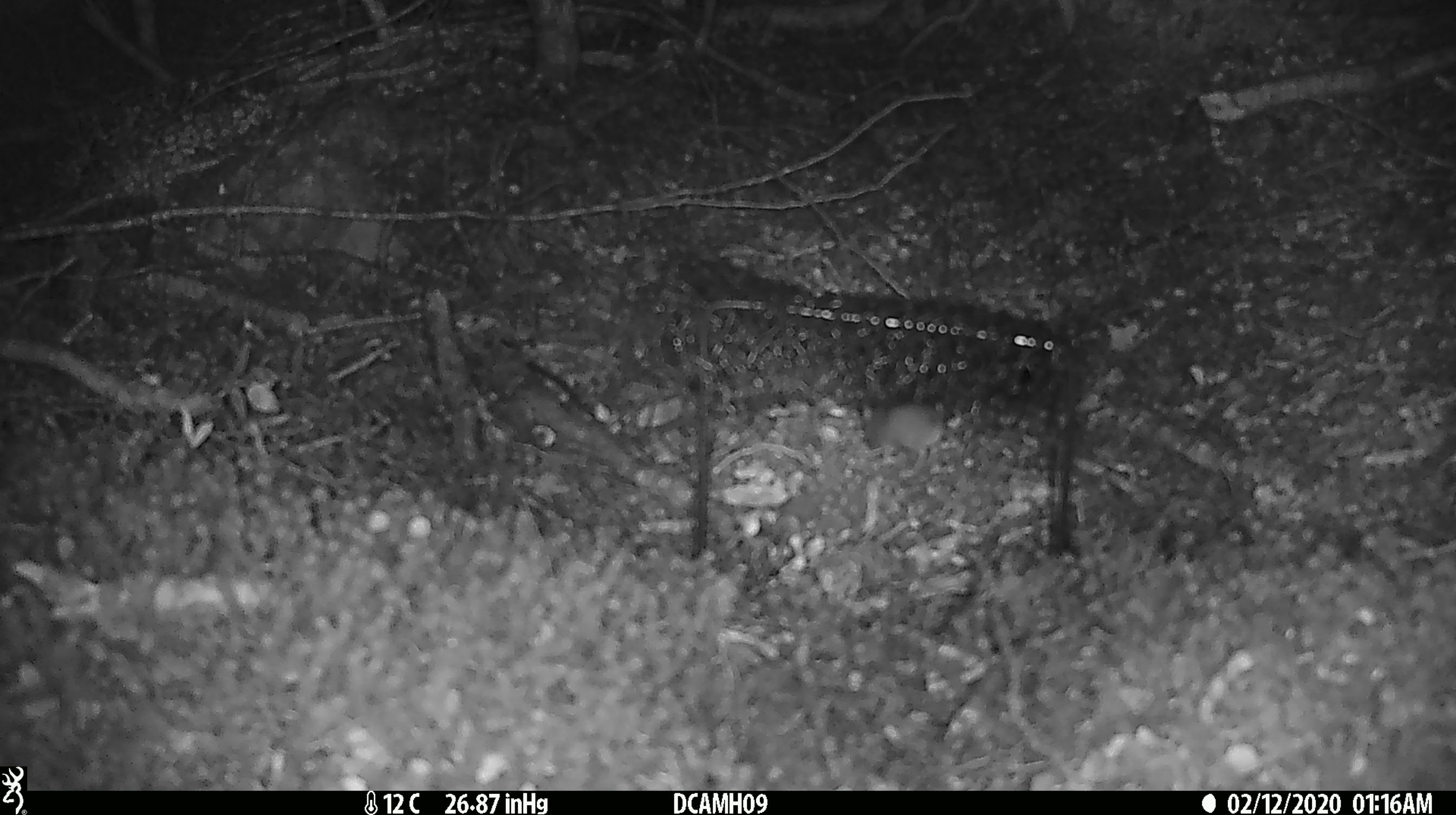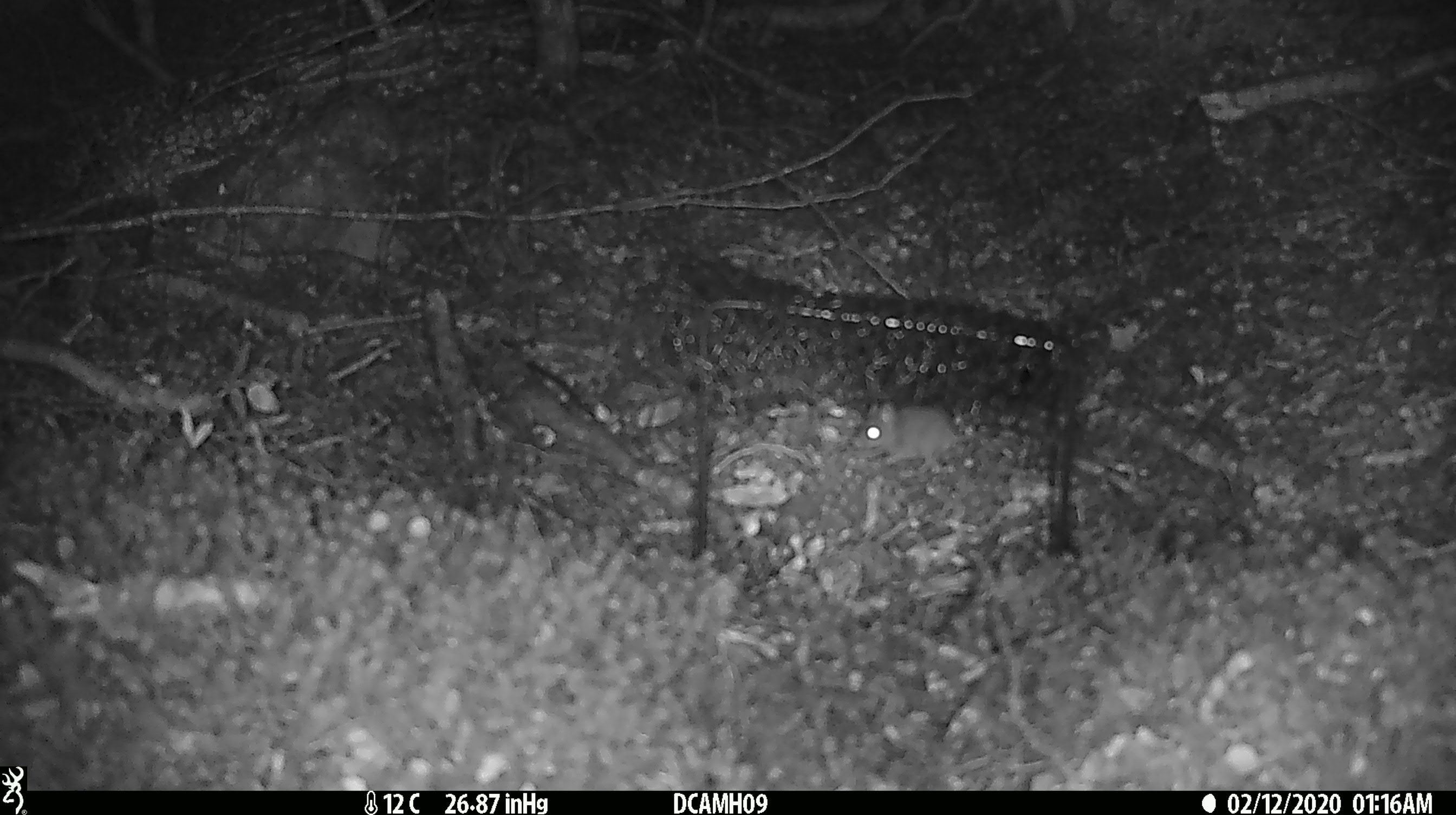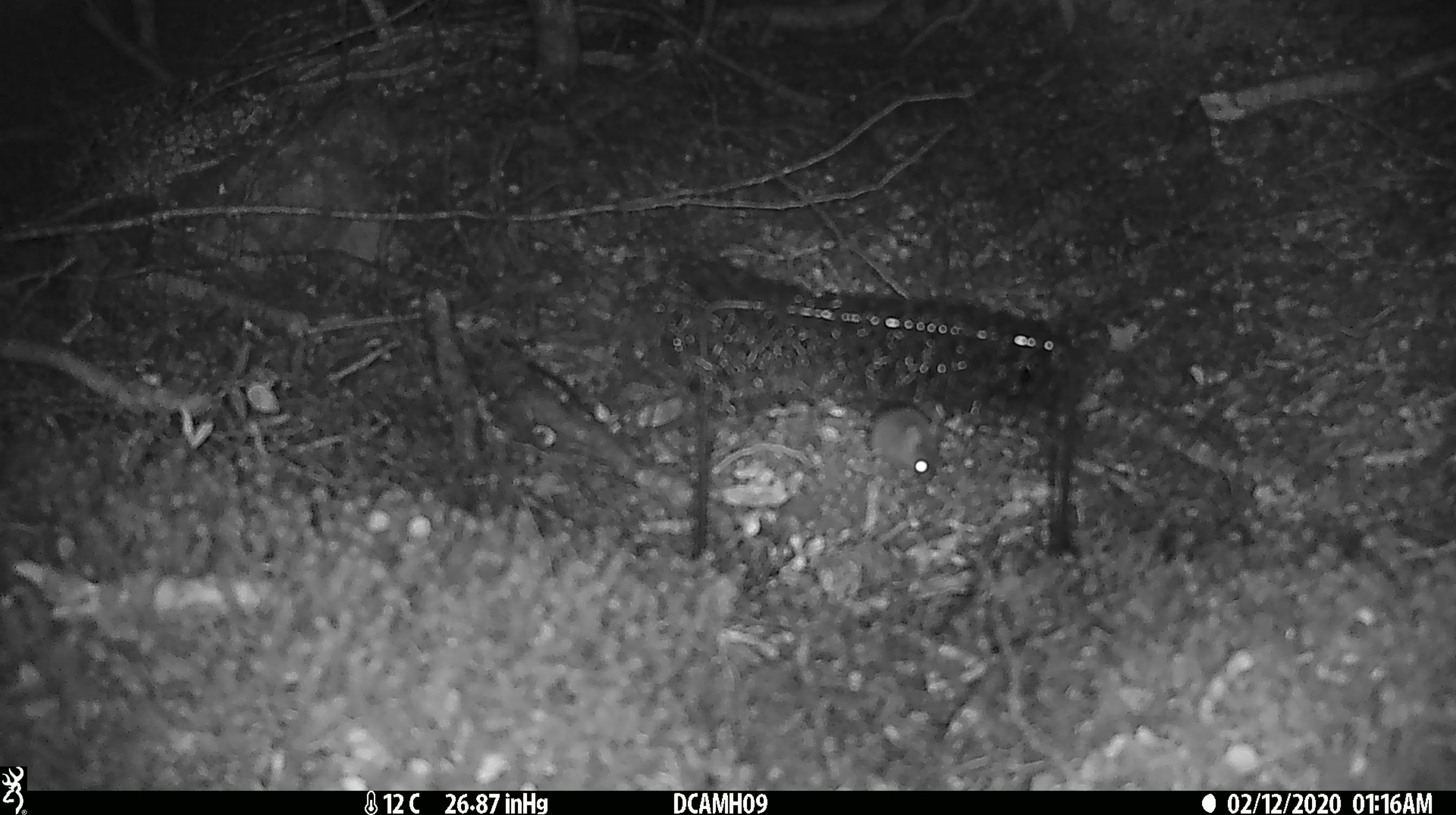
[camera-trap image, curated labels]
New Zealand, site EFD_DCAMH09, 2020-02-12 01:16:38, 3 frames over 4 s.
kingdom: Animalia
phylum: Chordata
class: Mammalia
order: Rodentia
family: Muridae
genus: Mus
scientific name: Mus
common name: mouse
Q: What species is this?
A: Mouse (Mus).